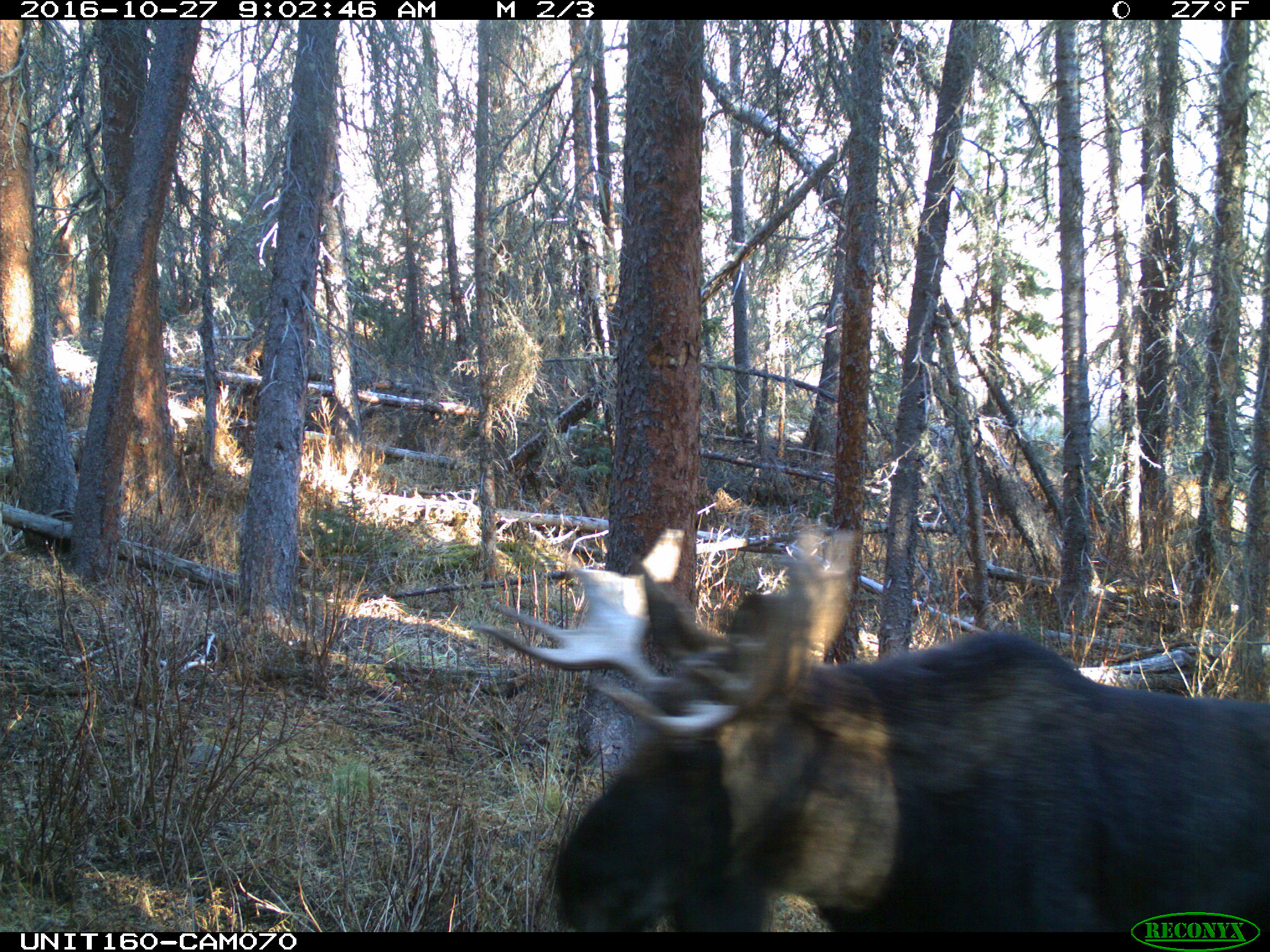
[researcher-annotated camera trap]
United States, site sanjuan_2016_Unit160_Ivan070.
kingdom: Animalia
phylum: Chordata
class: Mammalia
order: Artiodactyla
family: Cervidae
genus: Alces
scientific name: Alces alces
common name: moose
Alces alces (moose).